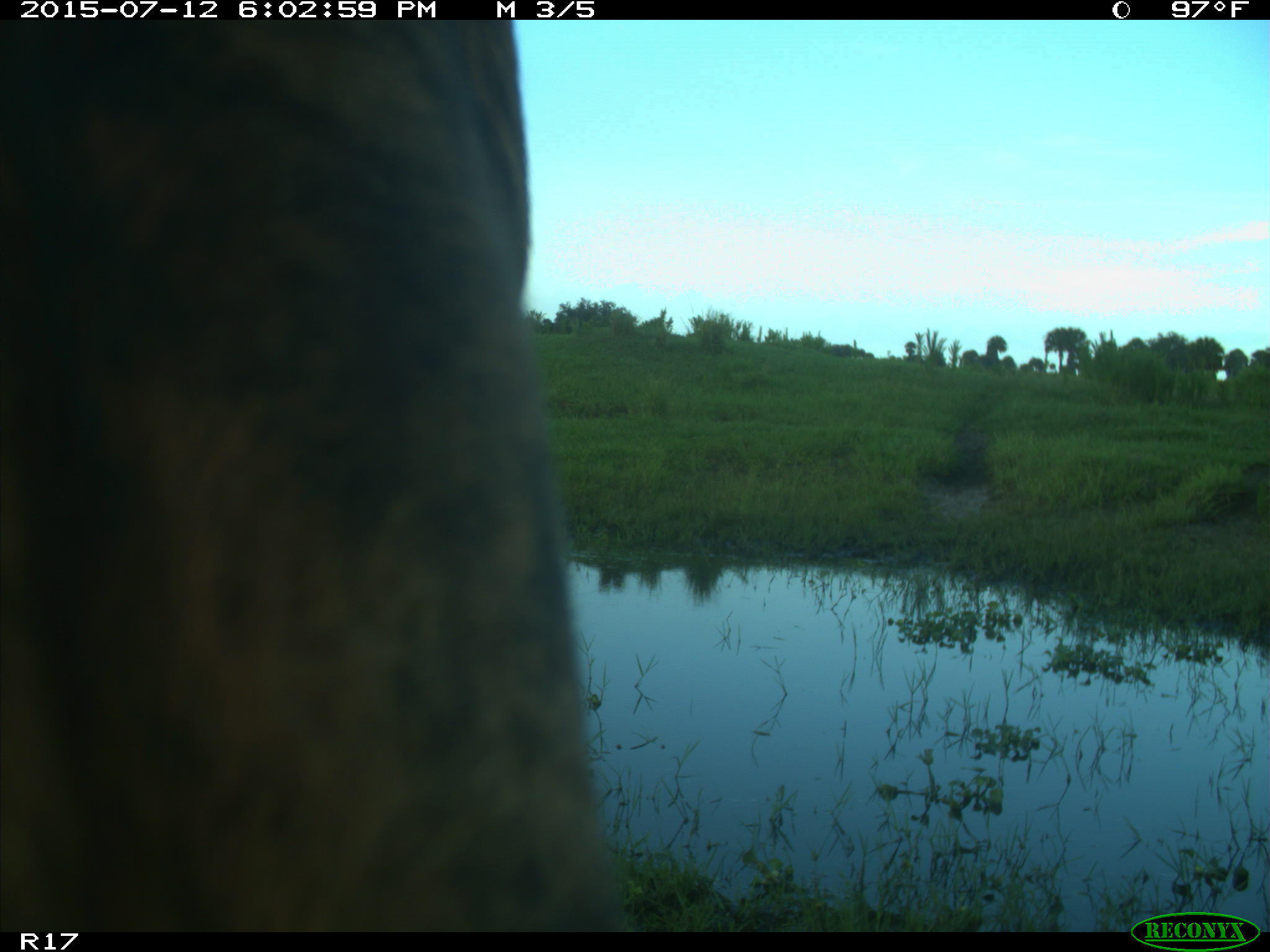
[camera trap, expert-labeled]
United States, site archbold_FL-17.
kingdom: Animalia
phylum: Chordata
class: Mammalia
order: Artiodactyla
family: Bovidae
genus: Bos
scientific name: Bos taurus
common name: domestic cow